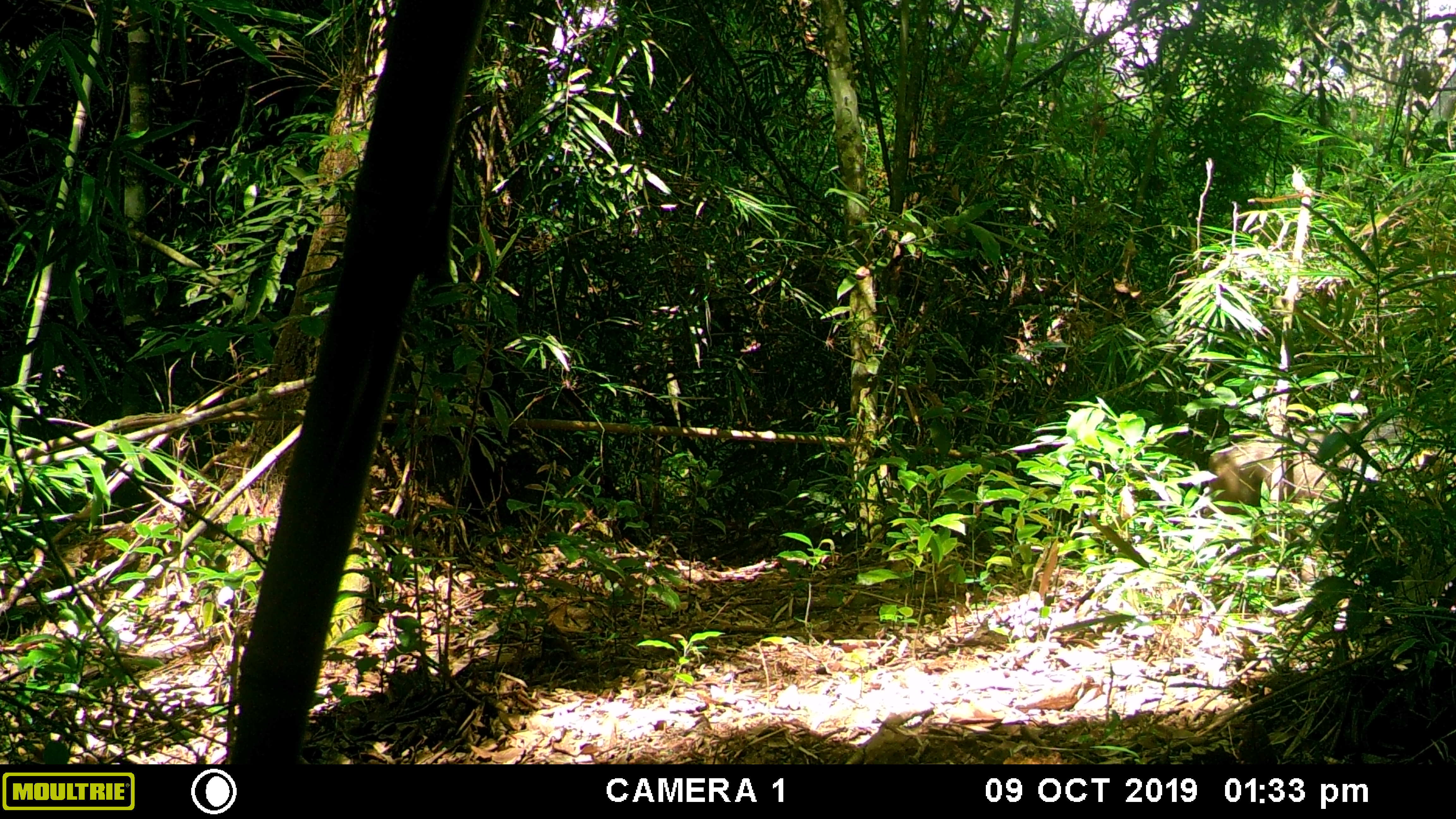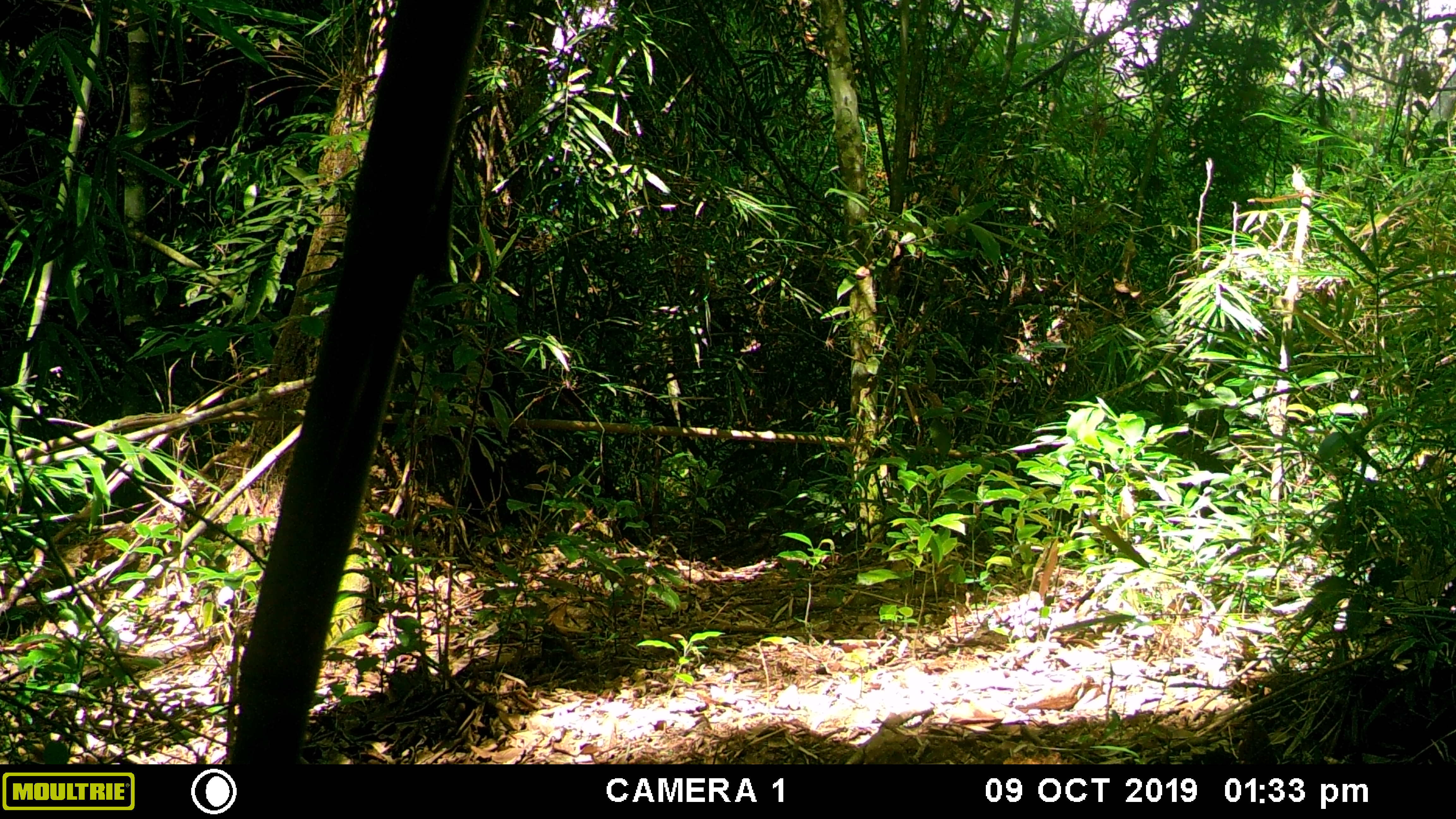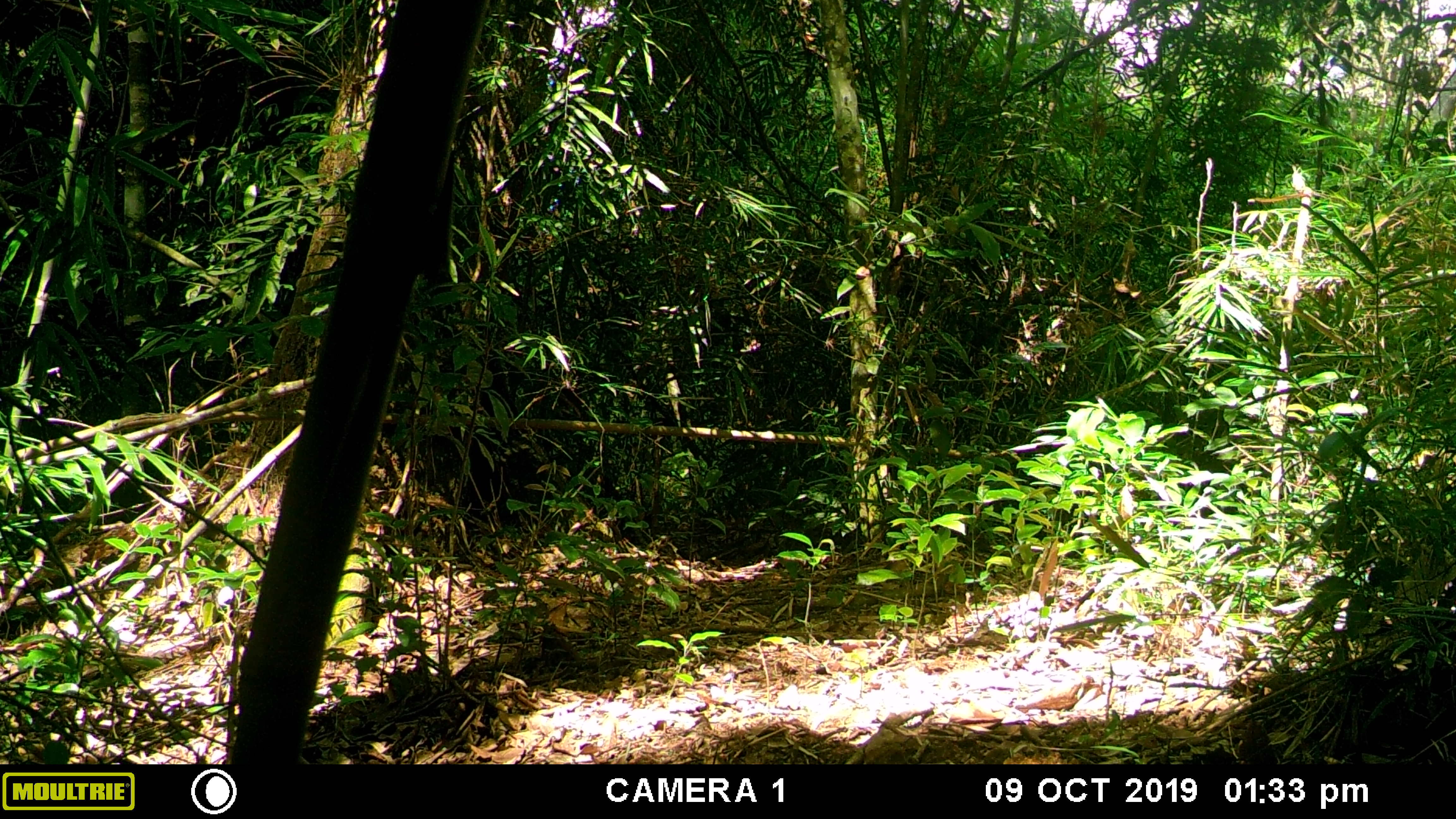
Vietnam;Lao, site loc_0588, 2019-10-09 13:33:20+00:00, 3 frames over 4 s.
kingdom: Animalia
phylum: Chordata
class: Mammalia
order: Primates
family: Cercopithecidae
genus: Macaca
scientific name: Macaca arctoides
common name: stump-tailed macaque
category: stump tailed macaque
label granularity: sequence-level